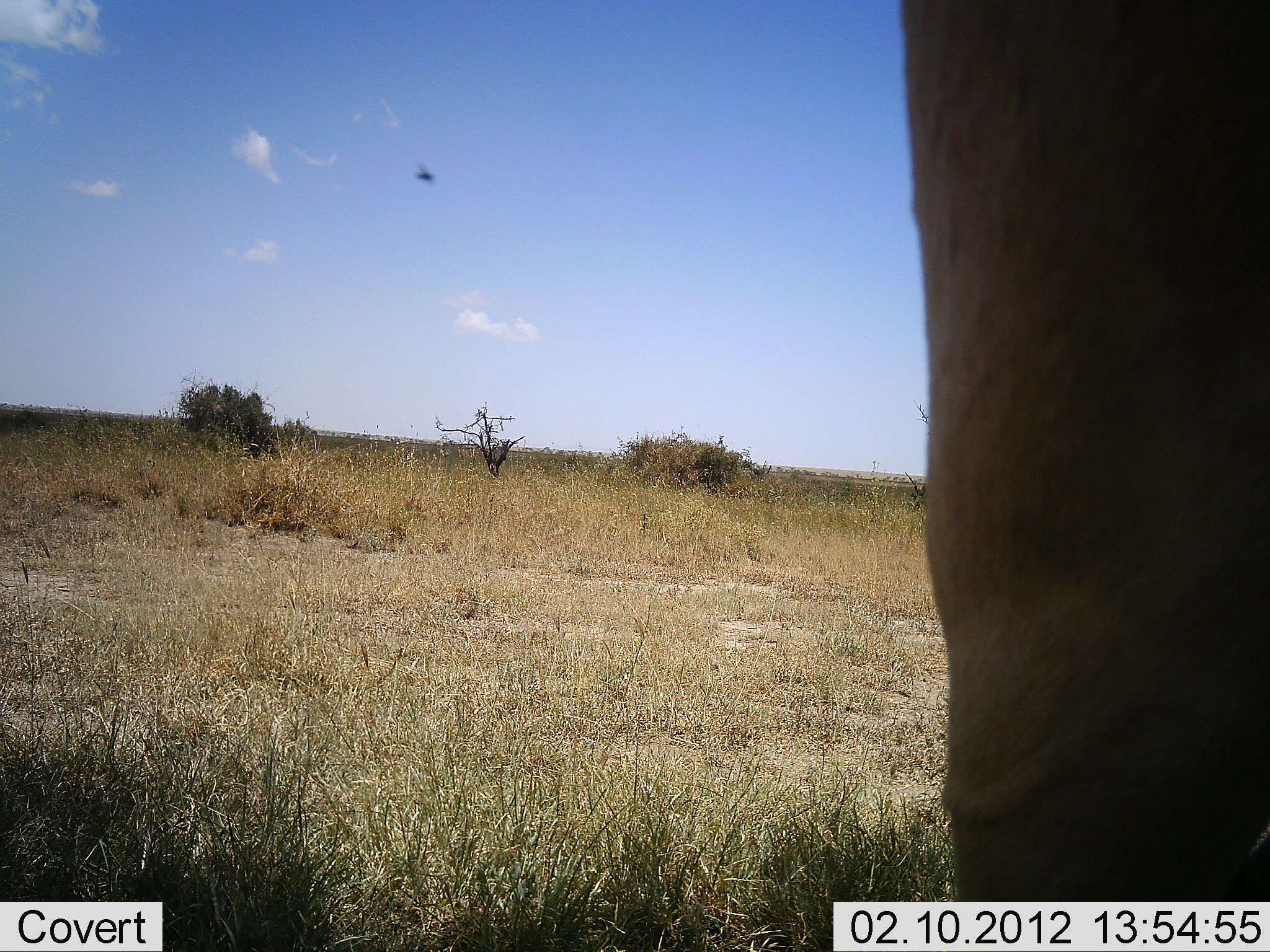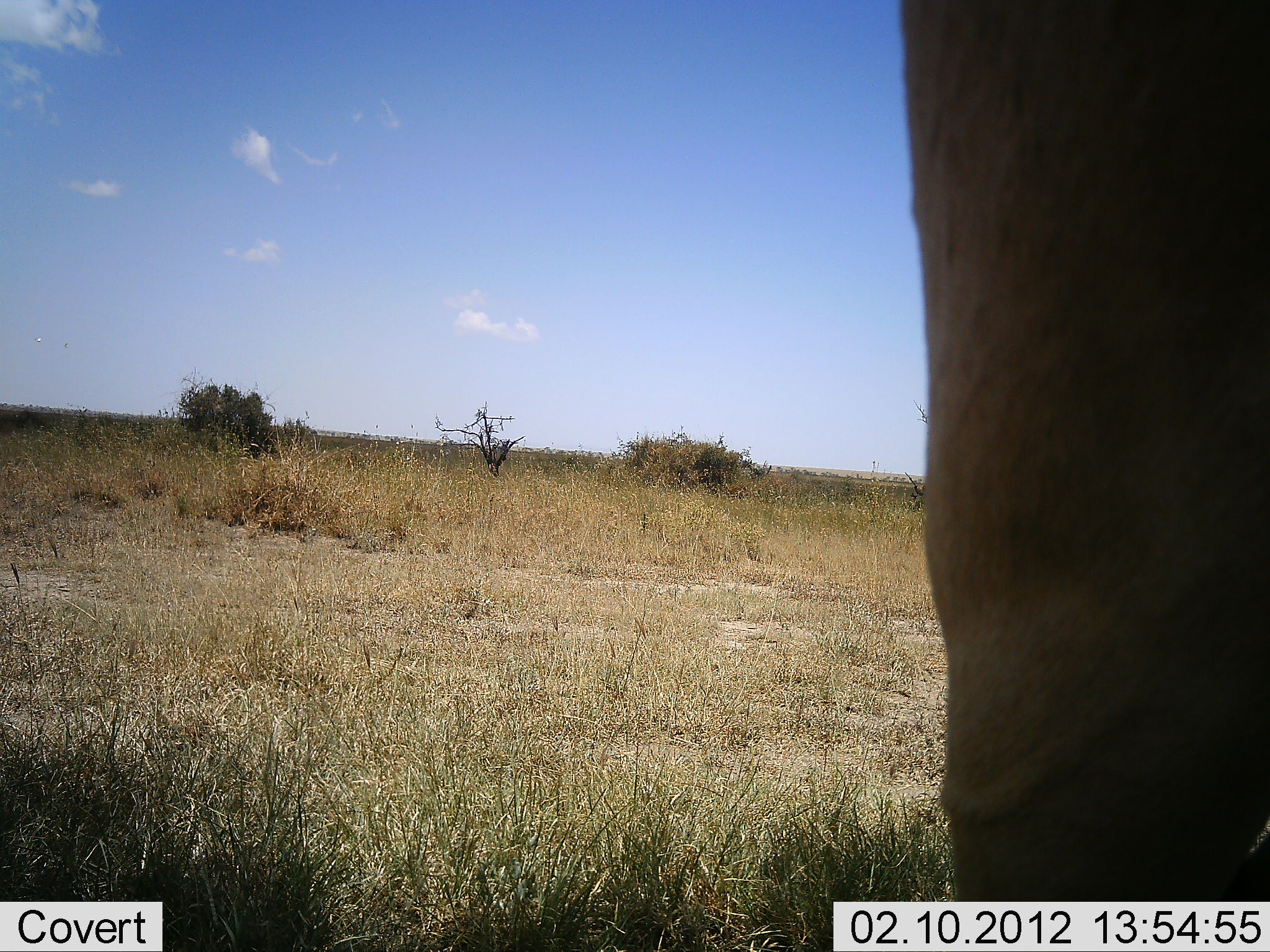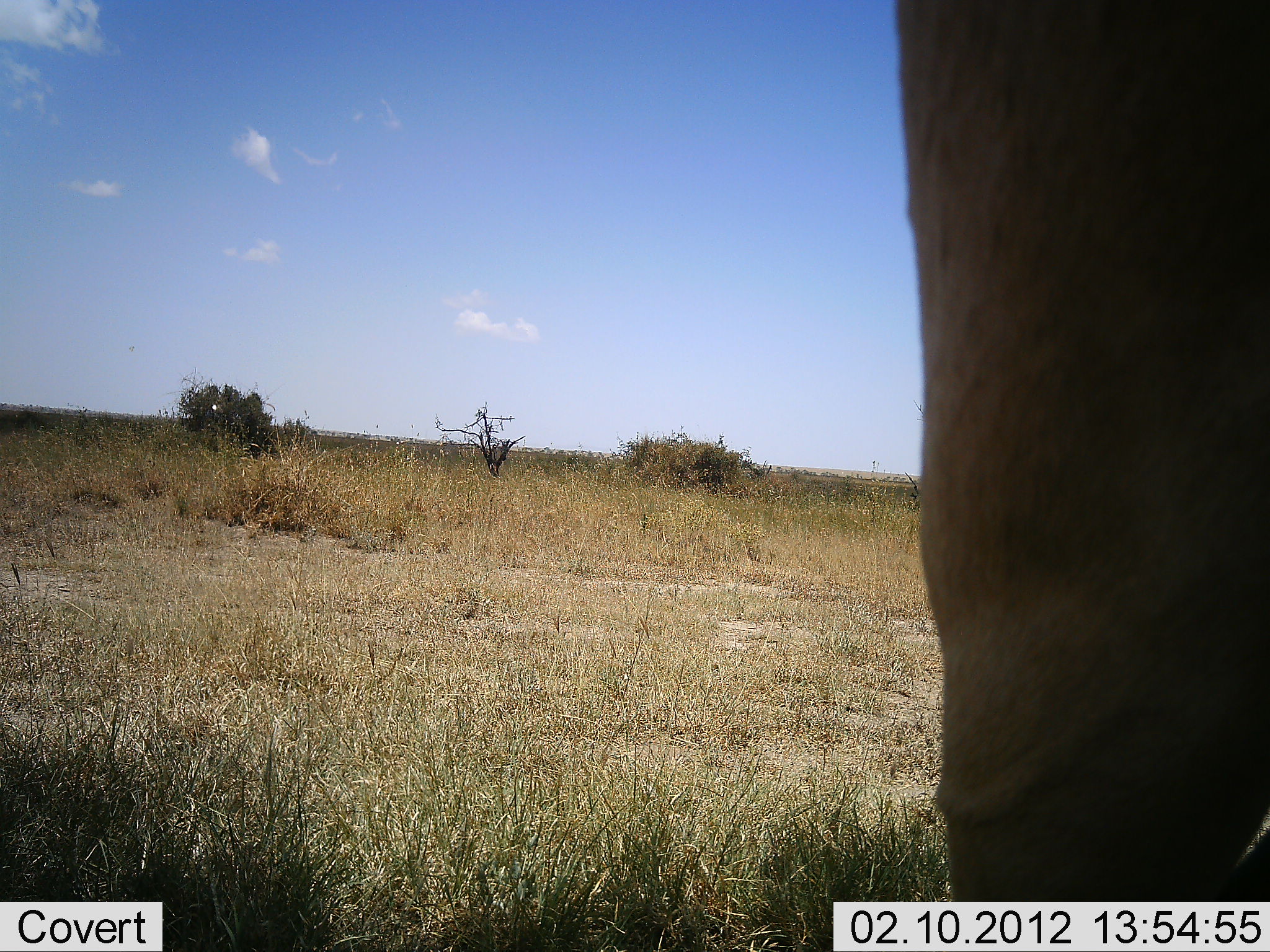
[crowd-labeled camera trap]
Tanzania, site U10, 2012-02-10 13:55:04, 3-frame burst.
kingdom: Animalia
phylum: Chordata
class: Mammalia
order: Artiodactyla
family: Bovidae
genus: Alcelaphus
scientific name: Alcelaphus buselaphus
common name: hartebeest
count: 1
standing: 100%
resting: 6%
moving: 0%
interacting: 0%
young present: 0%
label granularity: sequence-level